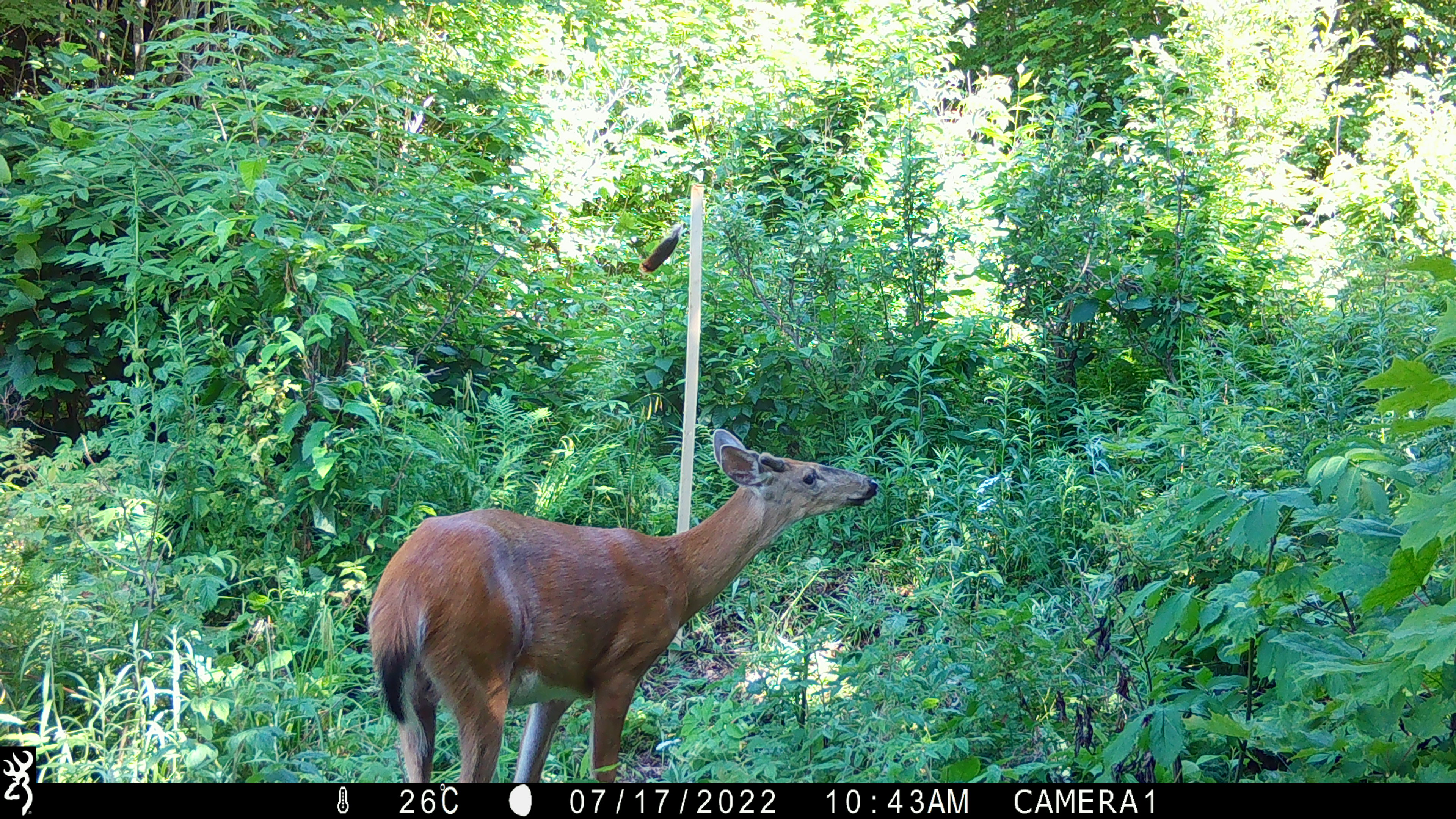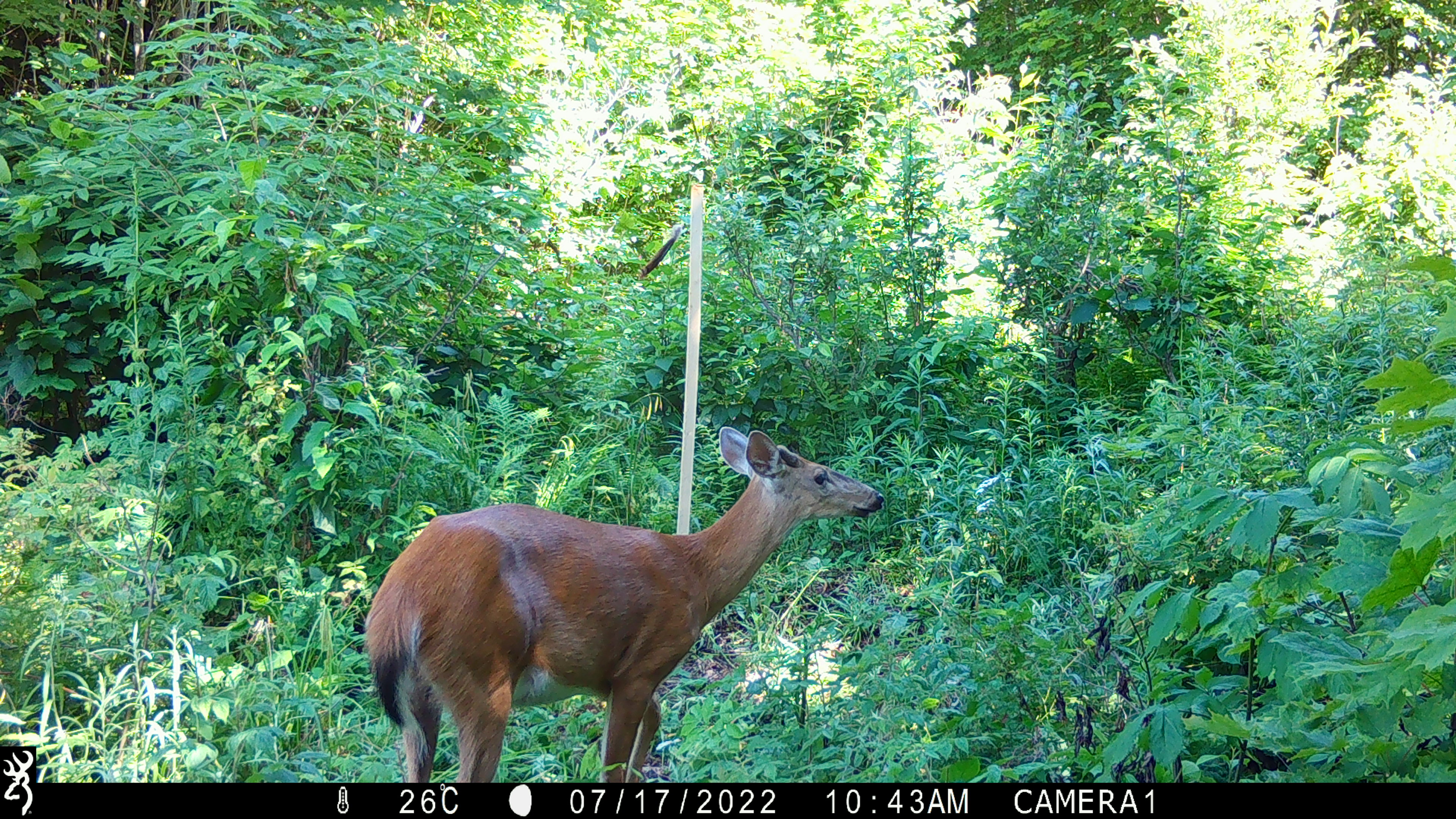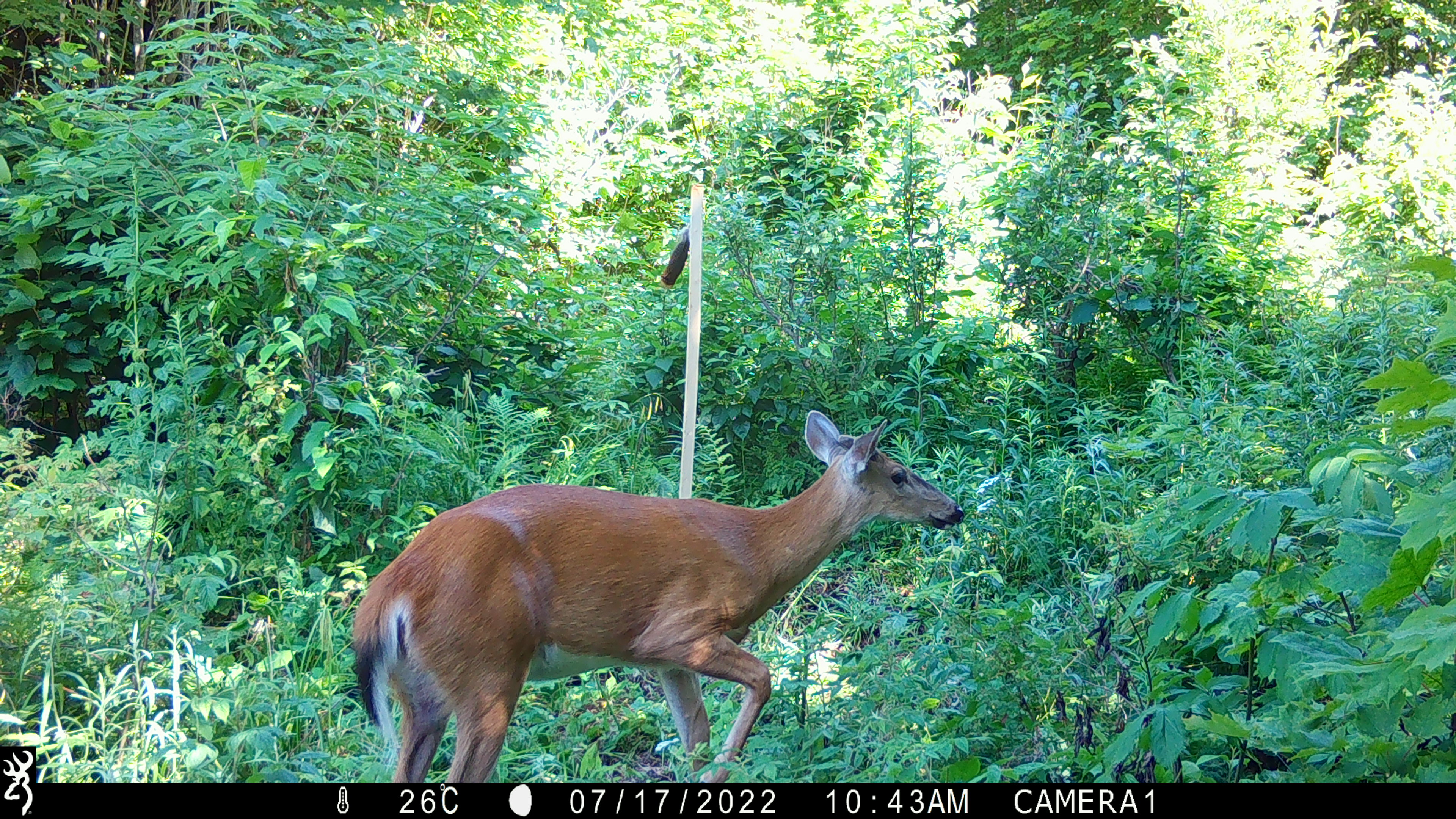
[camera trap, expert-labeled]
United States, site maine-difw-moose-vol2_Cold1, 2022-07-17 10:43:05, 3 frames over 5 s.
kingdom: Animalia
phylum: Chordata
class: Mammalia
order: Artiodactyla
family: Cervidae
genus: Odocoileus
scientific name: Odocoileus virginianus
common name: white-tailed deer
White-tailed deer (Odocoileus virginianus).